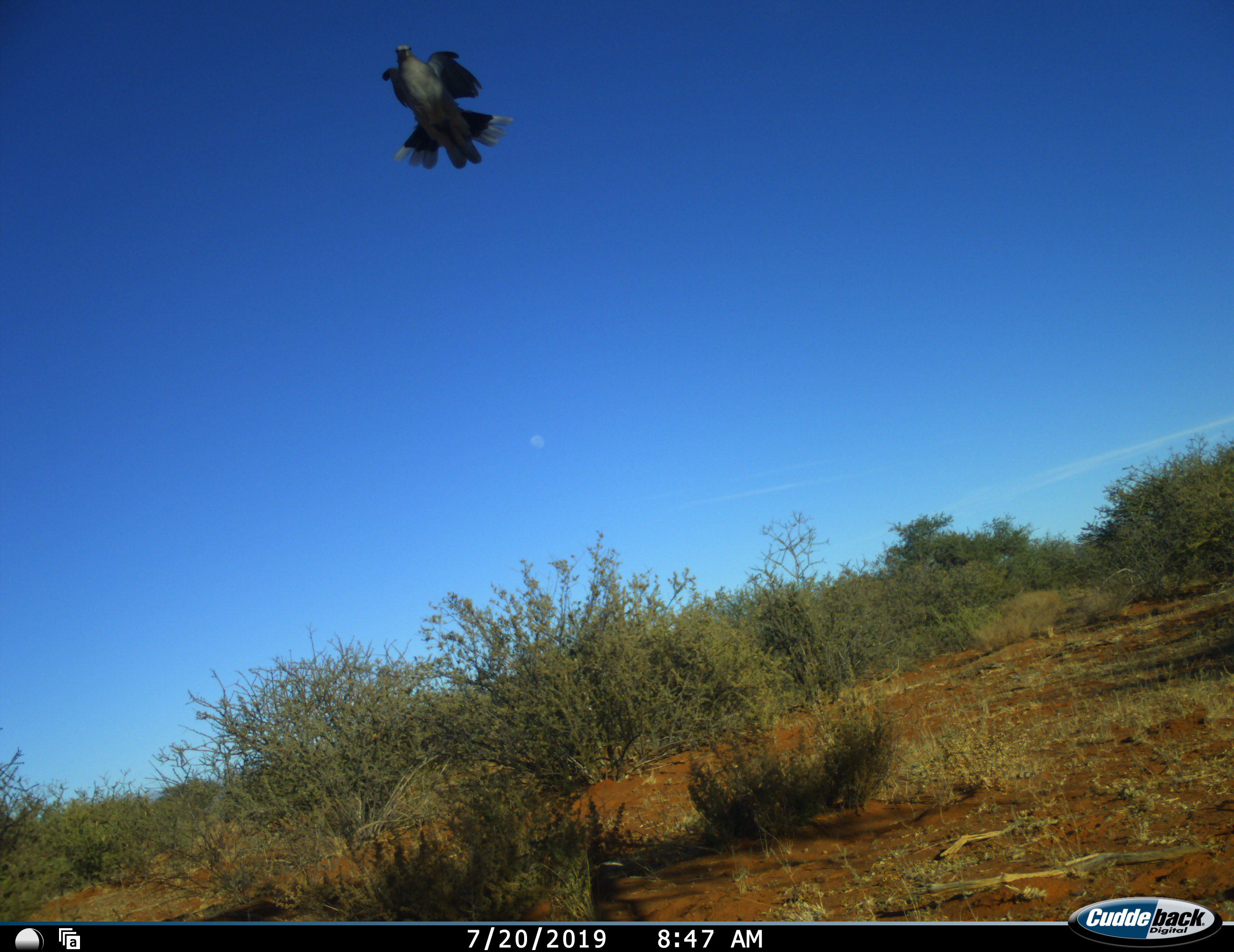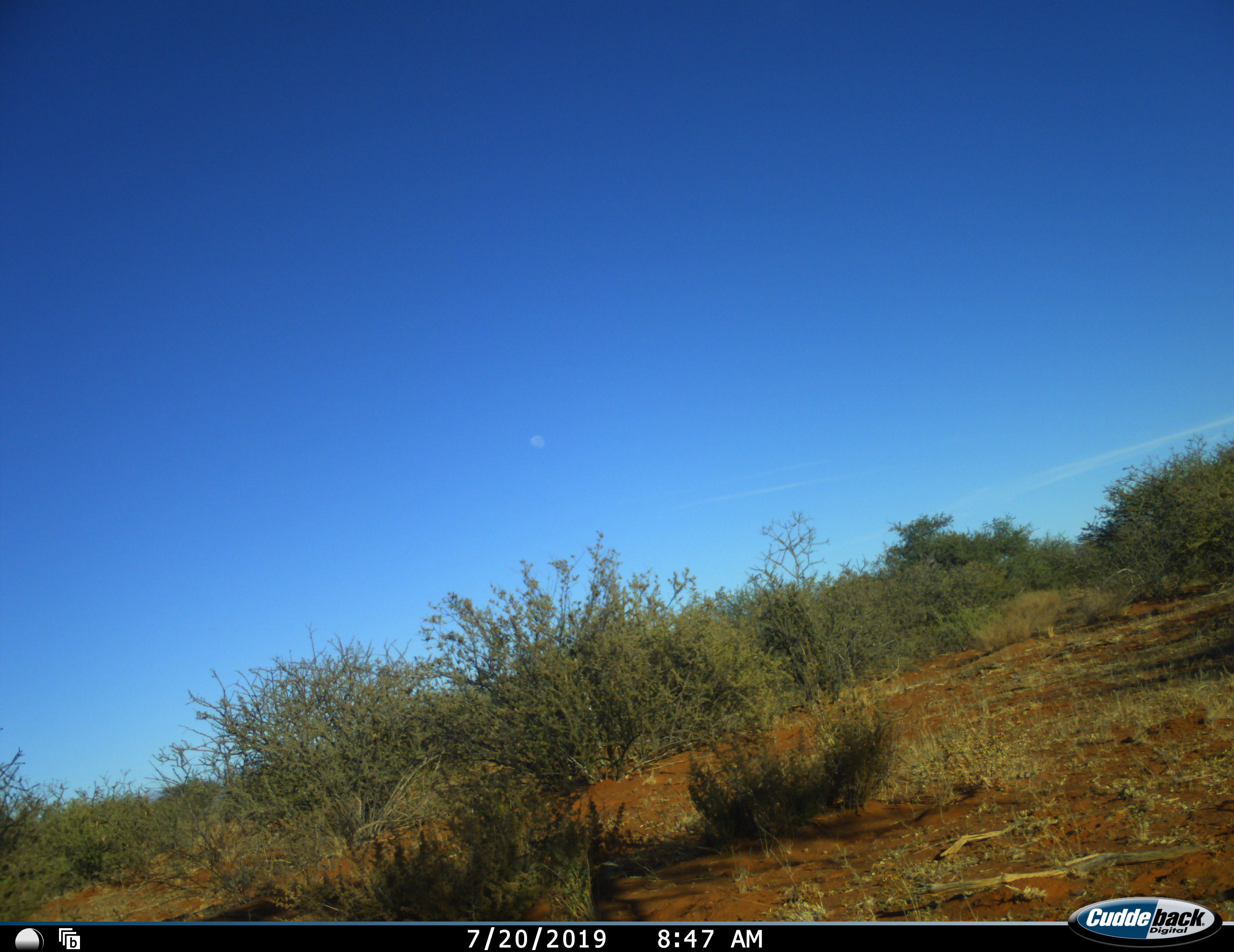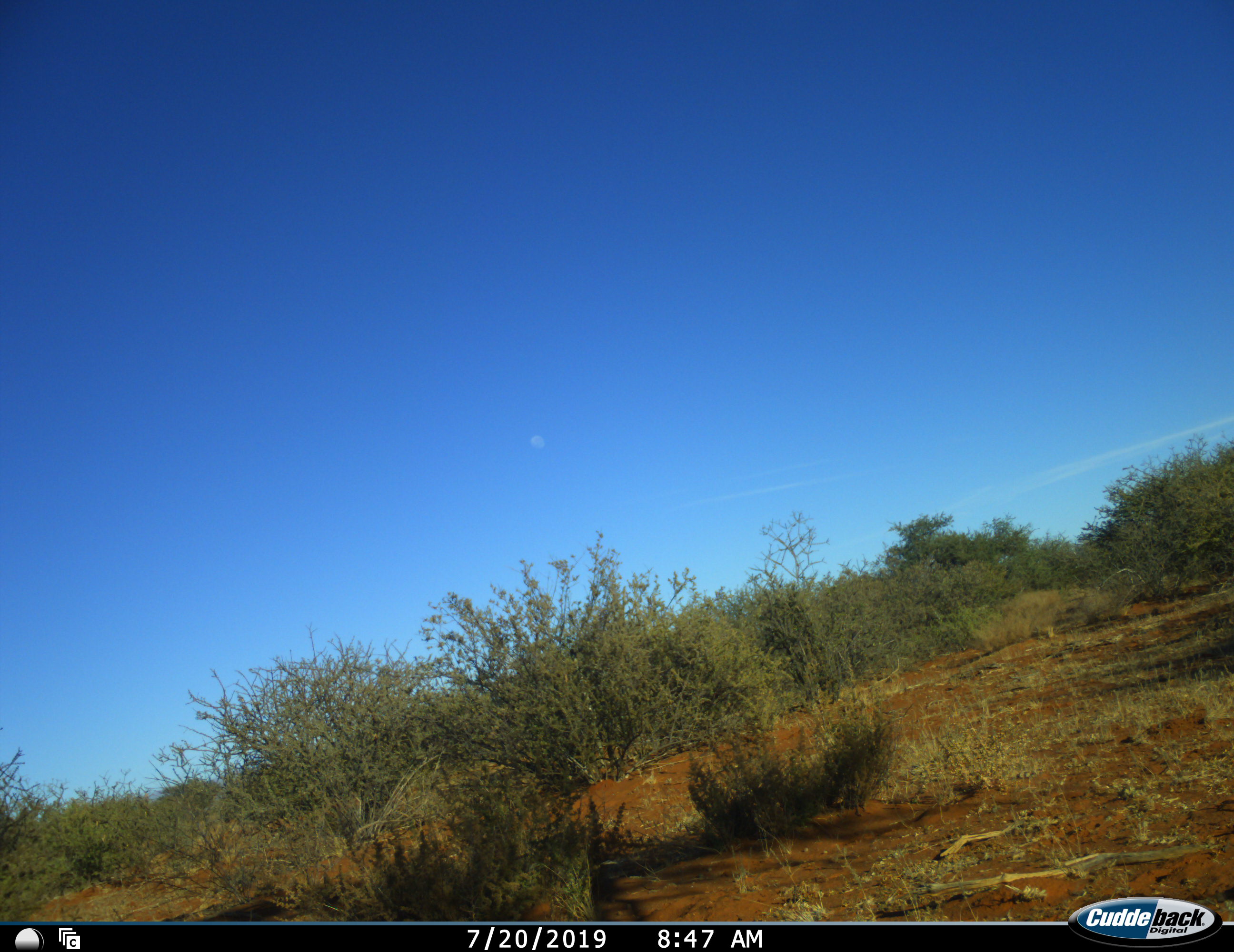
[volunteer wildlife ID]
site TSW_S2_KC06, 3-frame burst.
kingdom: Animalia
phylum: Chordata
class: Aves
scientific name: Aves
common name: bird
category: birdother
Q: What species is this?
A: Birdother (bird) (Aves).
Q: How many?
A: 1.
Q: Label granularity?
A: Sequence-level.